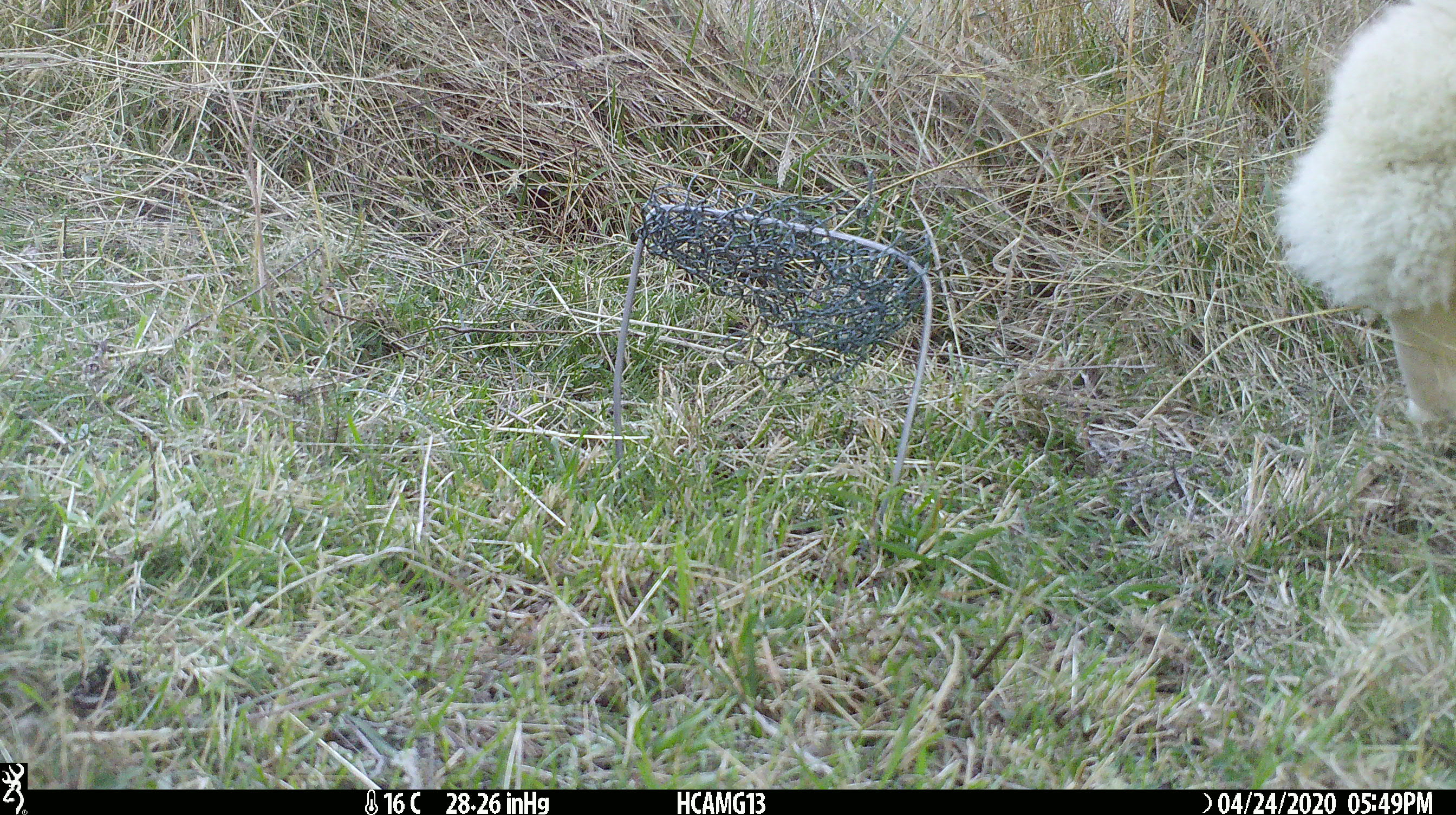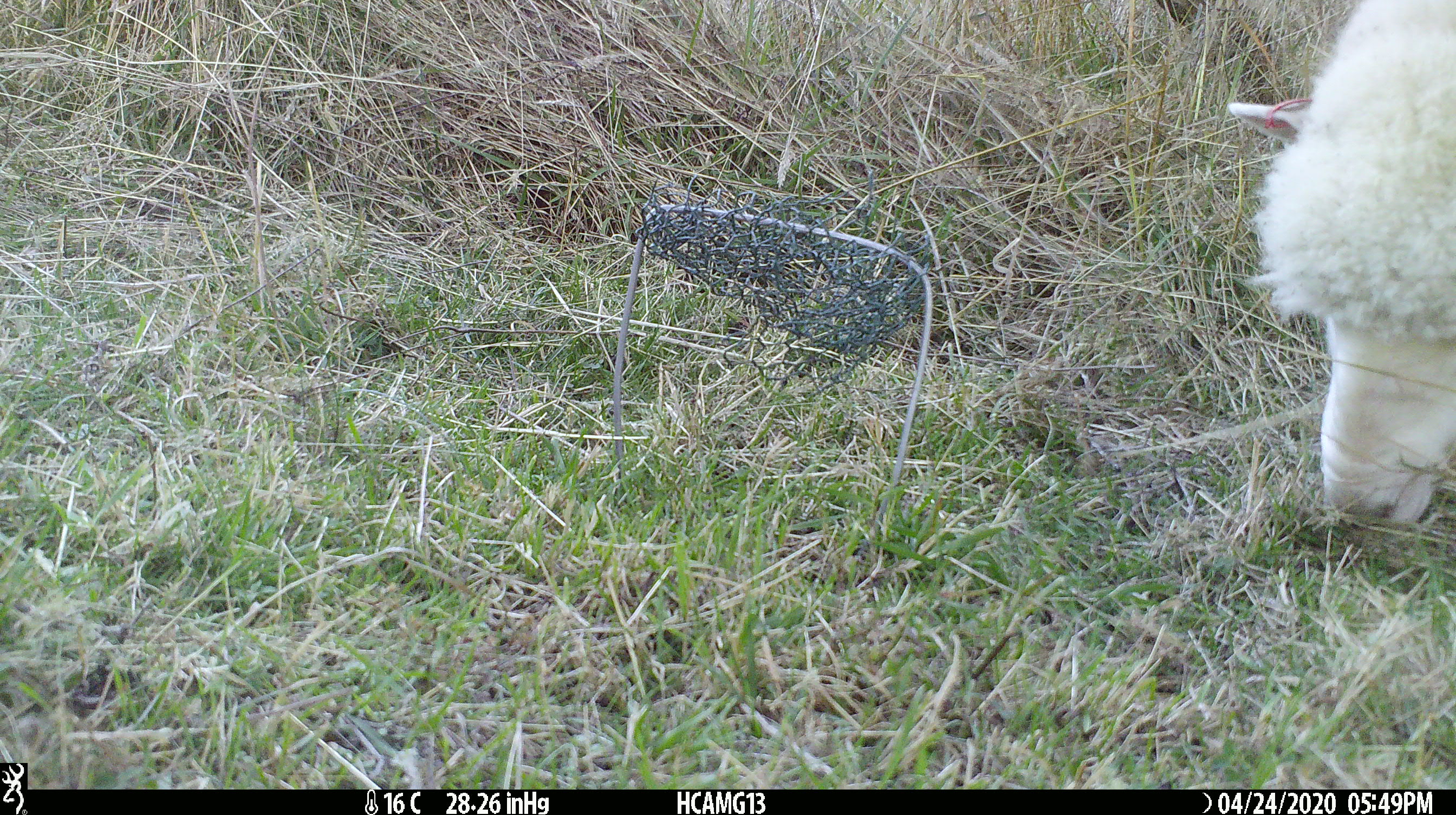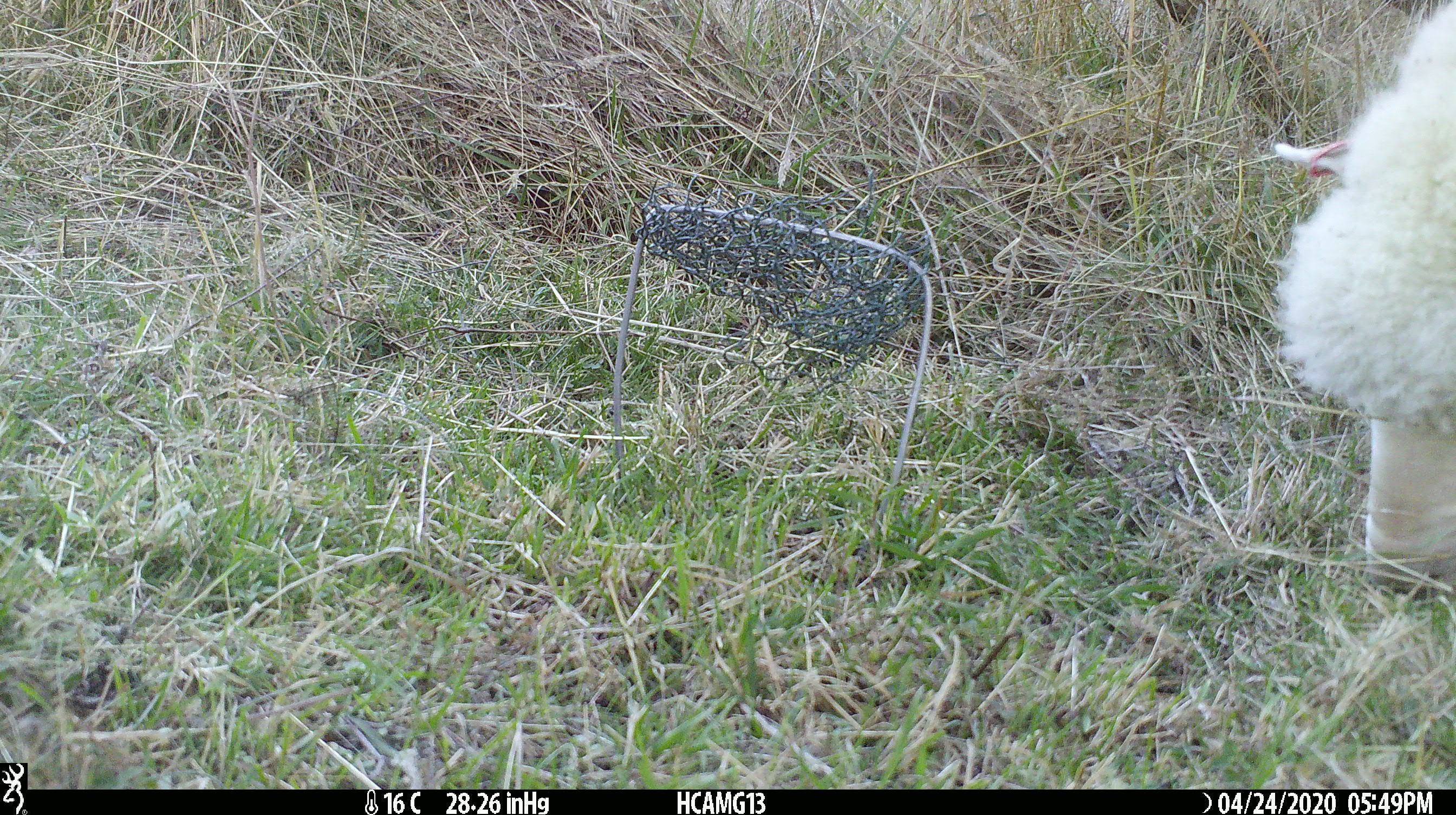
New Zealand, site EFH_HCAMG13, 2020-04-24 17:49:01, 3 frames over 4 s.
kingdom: Animalia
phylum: Chordata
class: Mammalia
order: Artiodactyla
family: Bovidae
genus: Ovis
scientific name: Ovis aries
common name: domestic sheep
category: sheep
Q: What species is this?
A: Sheep (domestic sheep) (Ovis aries).